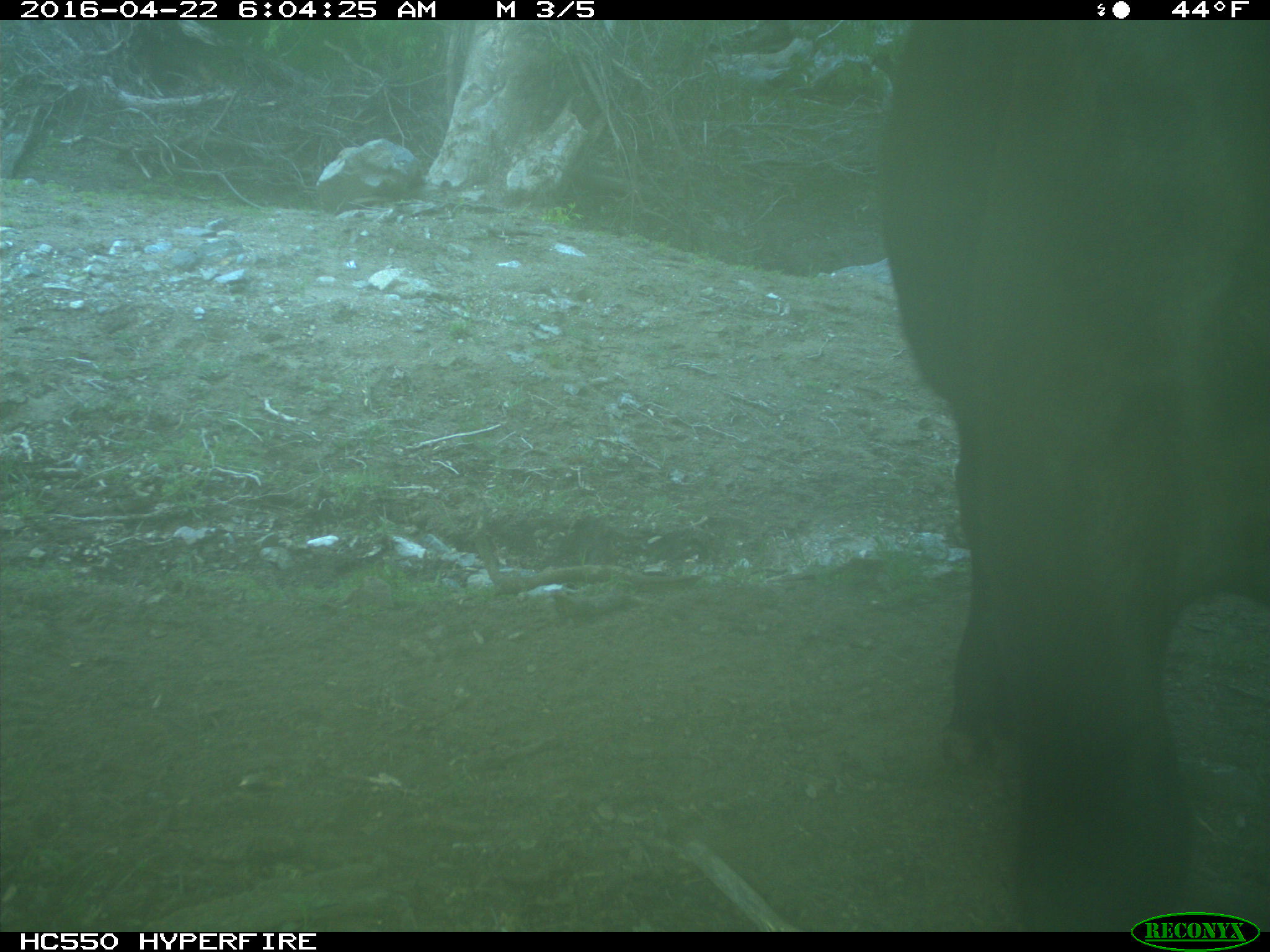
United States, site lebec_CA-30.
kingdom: Animalia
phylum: Chordata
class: Mammalia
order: Artiodactyla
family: Bovidae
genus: Bos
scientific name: Bos taurus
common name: domestic cow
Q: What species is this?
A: Bos taurus (domestic cow).